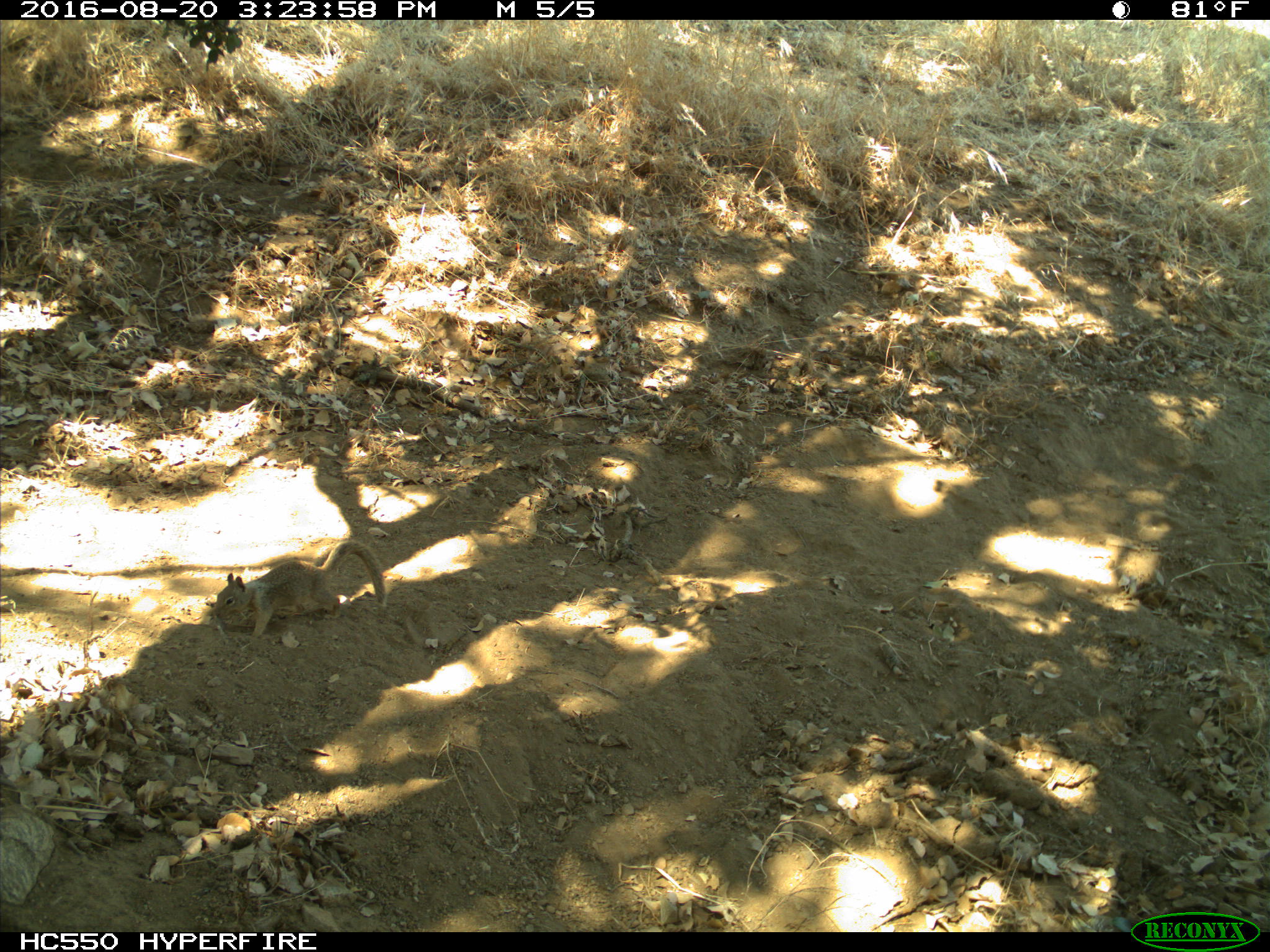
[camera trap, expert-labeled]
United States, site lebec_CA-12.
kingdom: Animalia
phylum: Chordata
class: Mammalia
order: Rodentia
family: Sciuridae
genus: Otospermophilus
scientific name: Otospermophilus beecheyi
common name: california ground squirrel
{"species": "Otospermophilus beecheyi (california ground squirrel)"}